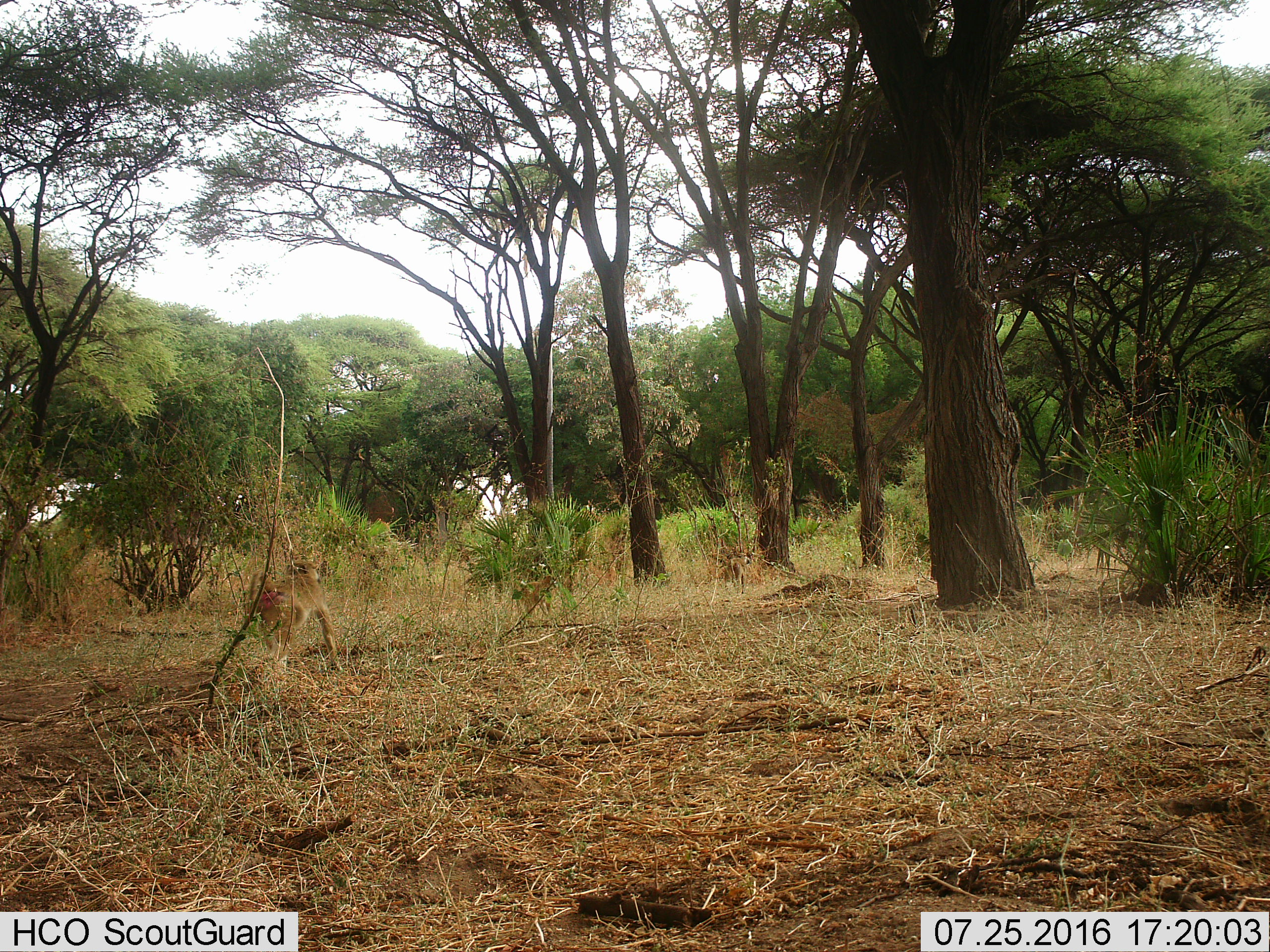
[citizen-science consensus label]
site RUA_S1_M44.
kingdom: Animalia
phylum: Chordata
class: Mammalia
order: Primates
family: Cercopithecidae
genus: Papio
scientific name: Papio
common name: baboon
Baboon (Papio), count 3. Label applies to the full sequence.